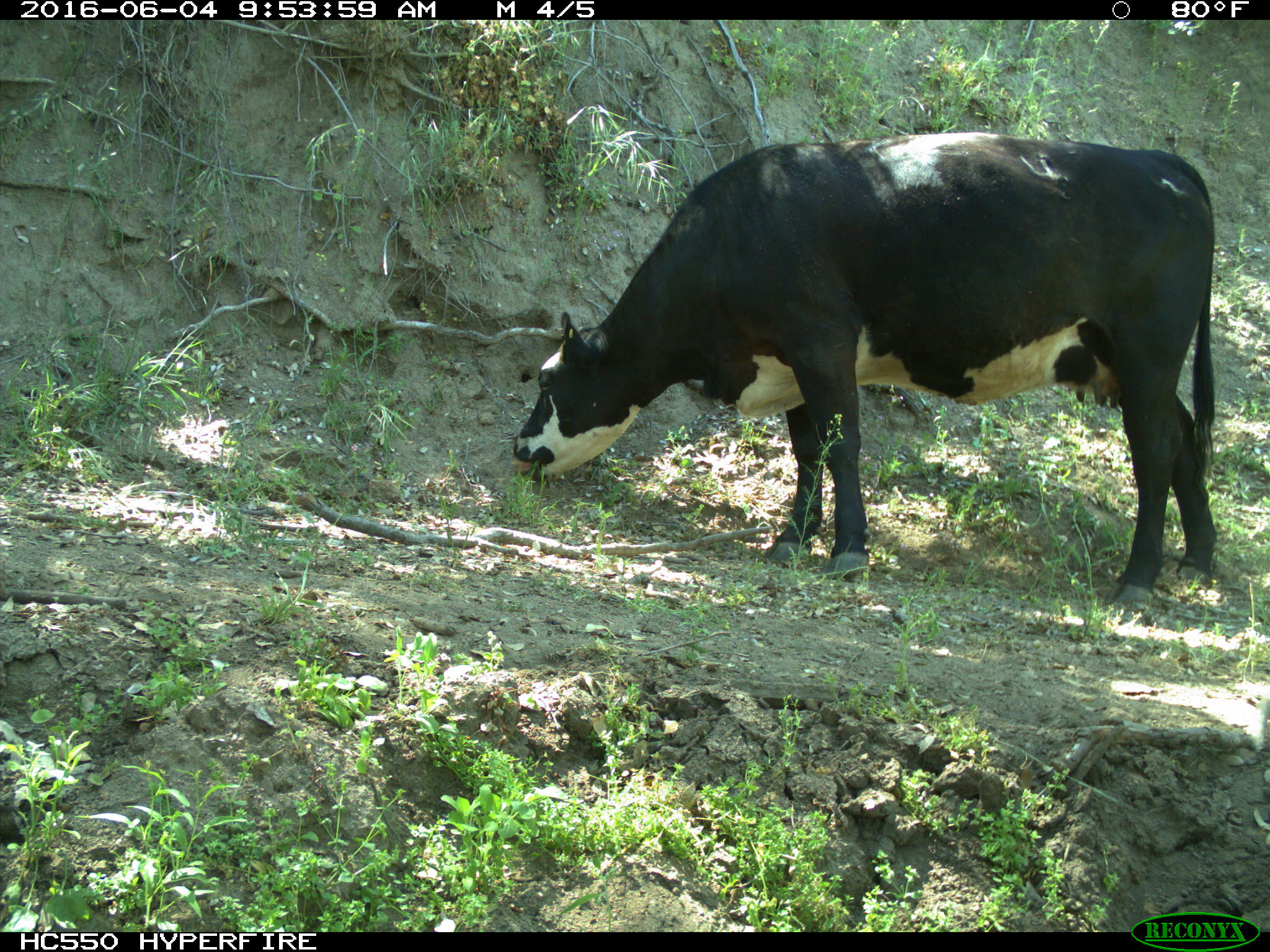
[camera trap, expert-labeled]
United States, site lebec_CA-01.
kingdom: Animalia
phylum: Chordata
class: Mammalia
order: Artiodactyla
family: Bovidae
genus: Bos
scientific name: Bos taurus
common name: domestic cow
Bos taurus (domestic cow).